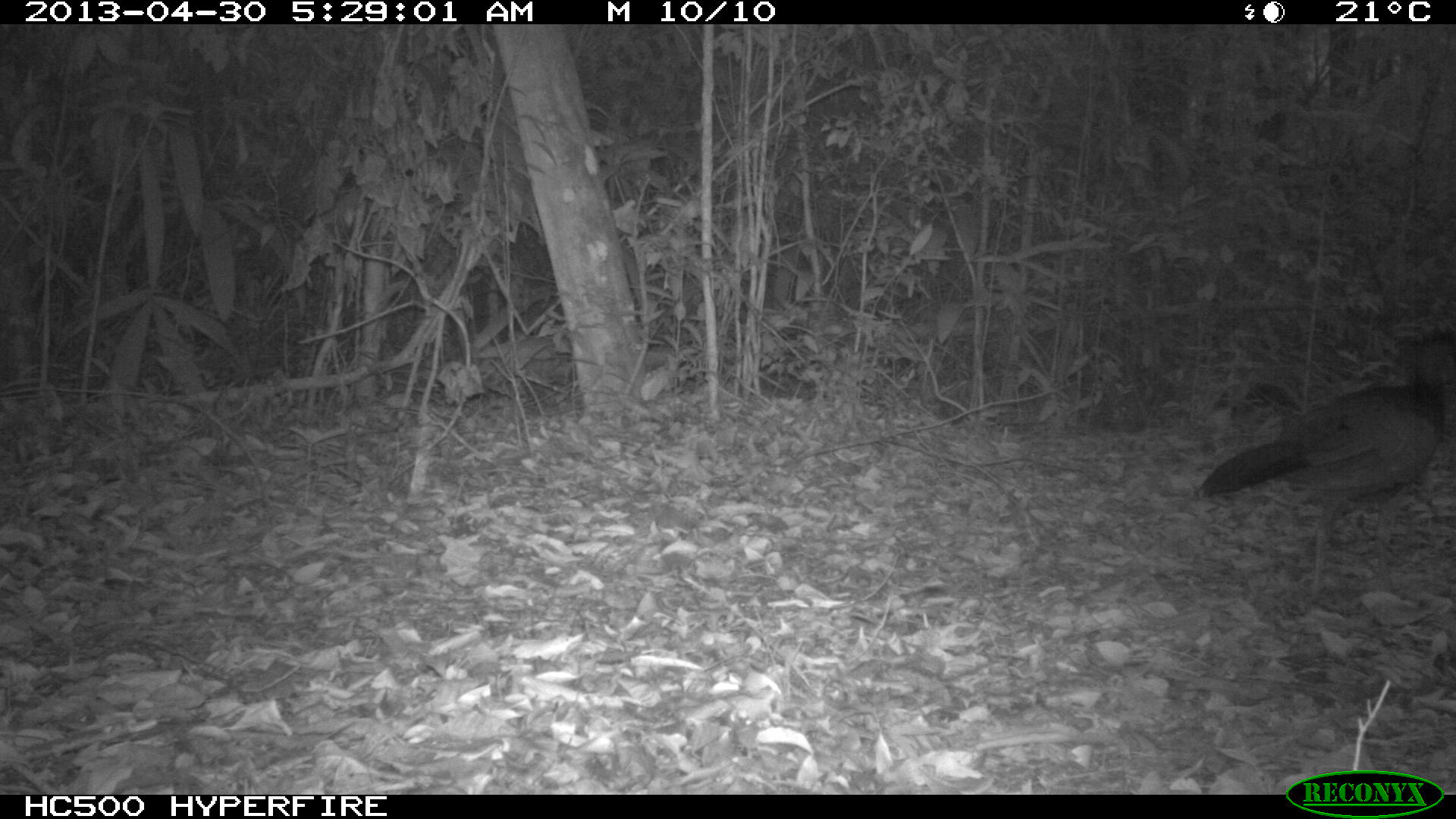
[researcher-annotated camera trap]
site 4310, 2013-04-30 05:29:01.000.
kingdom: Animalia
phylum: Chordata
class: Aves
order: Galliformes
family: Cracidae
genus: Crax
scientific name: Crax rubra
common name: great curassow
Crax rubra (great curassow), count 1, sex female.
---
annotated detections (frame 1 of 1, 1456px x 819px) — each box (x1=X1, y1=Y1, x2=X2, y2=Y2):
crax rubra: (x1=1194, y1=324, x2=1456, y2=597)